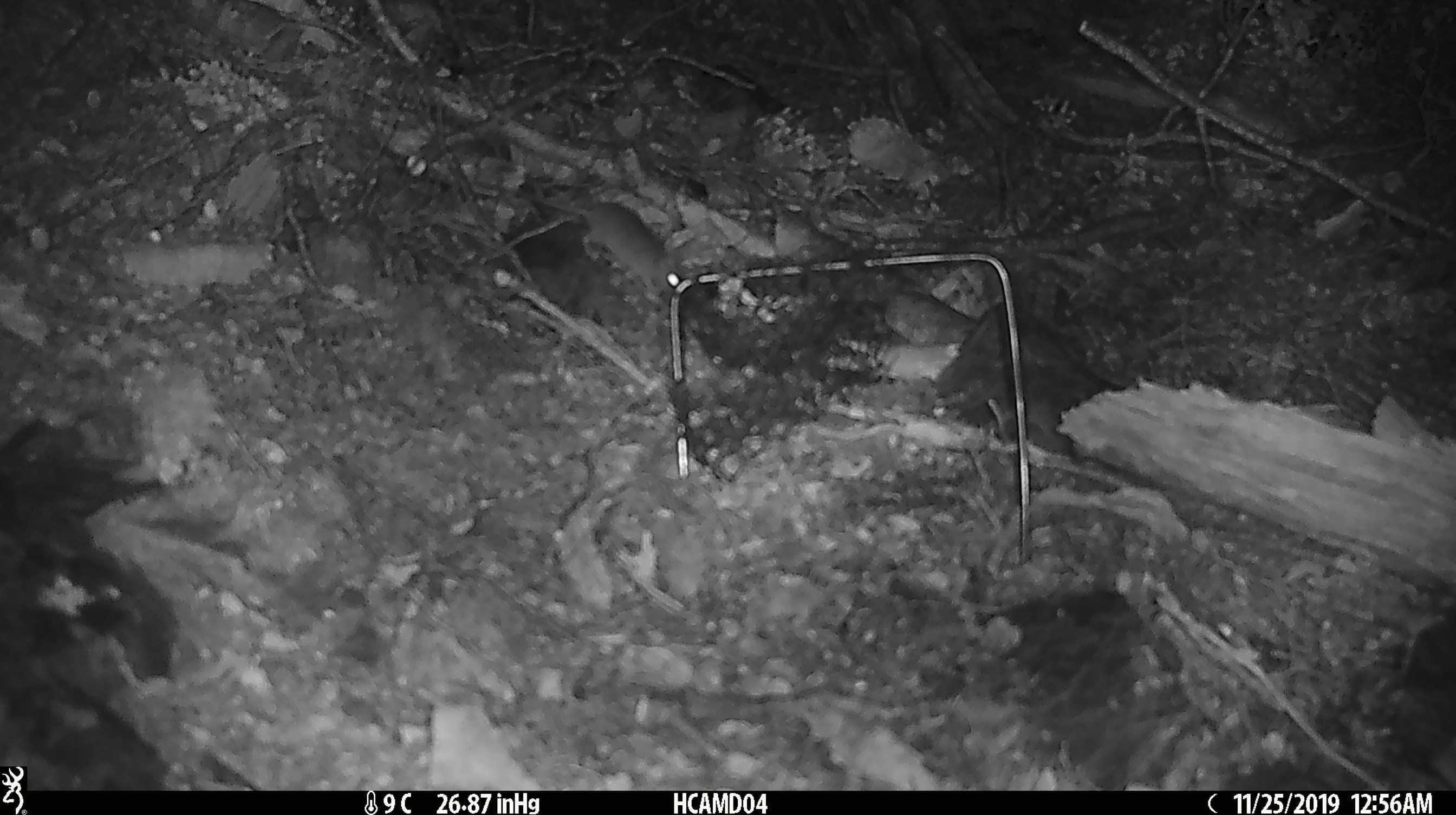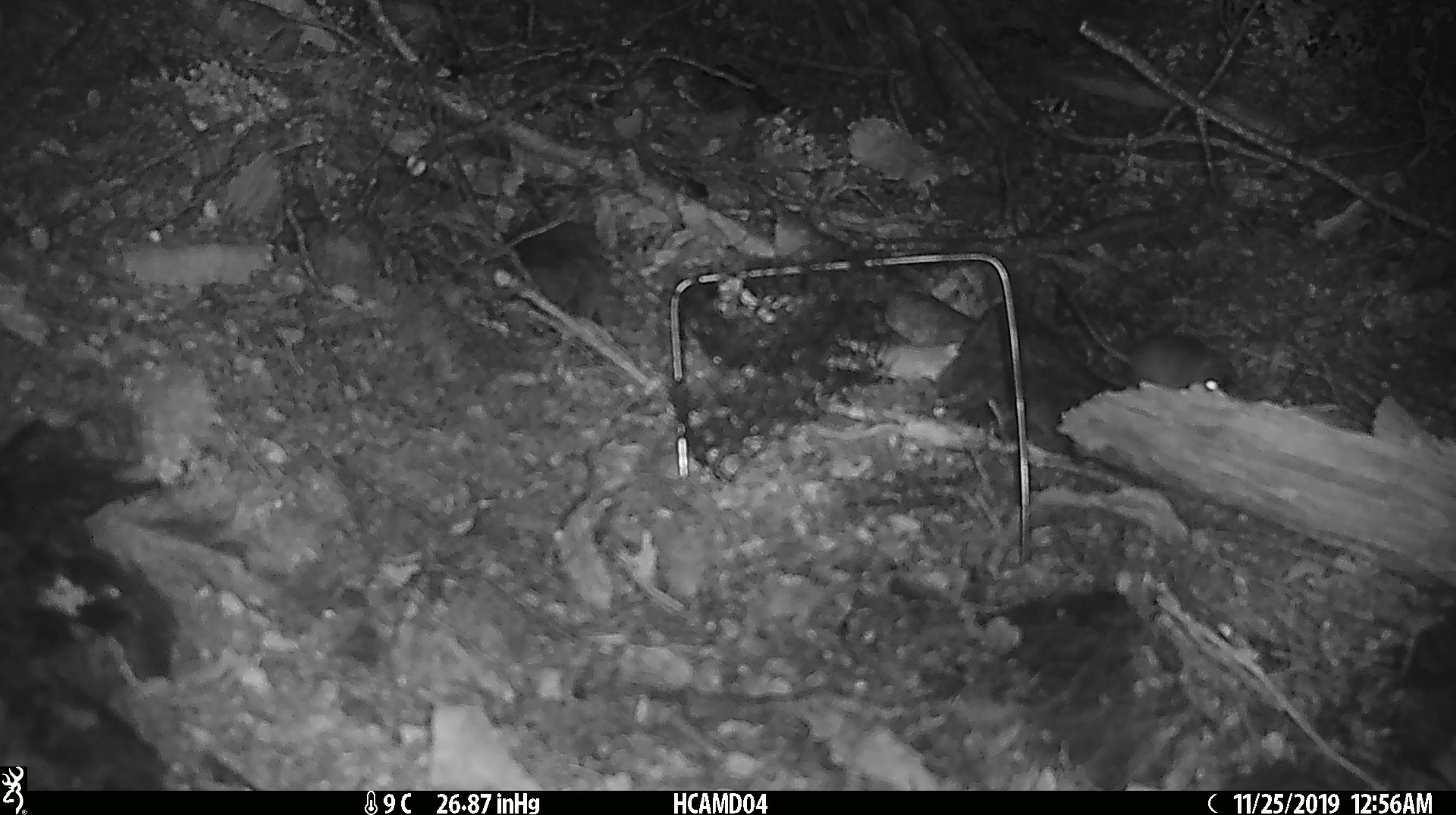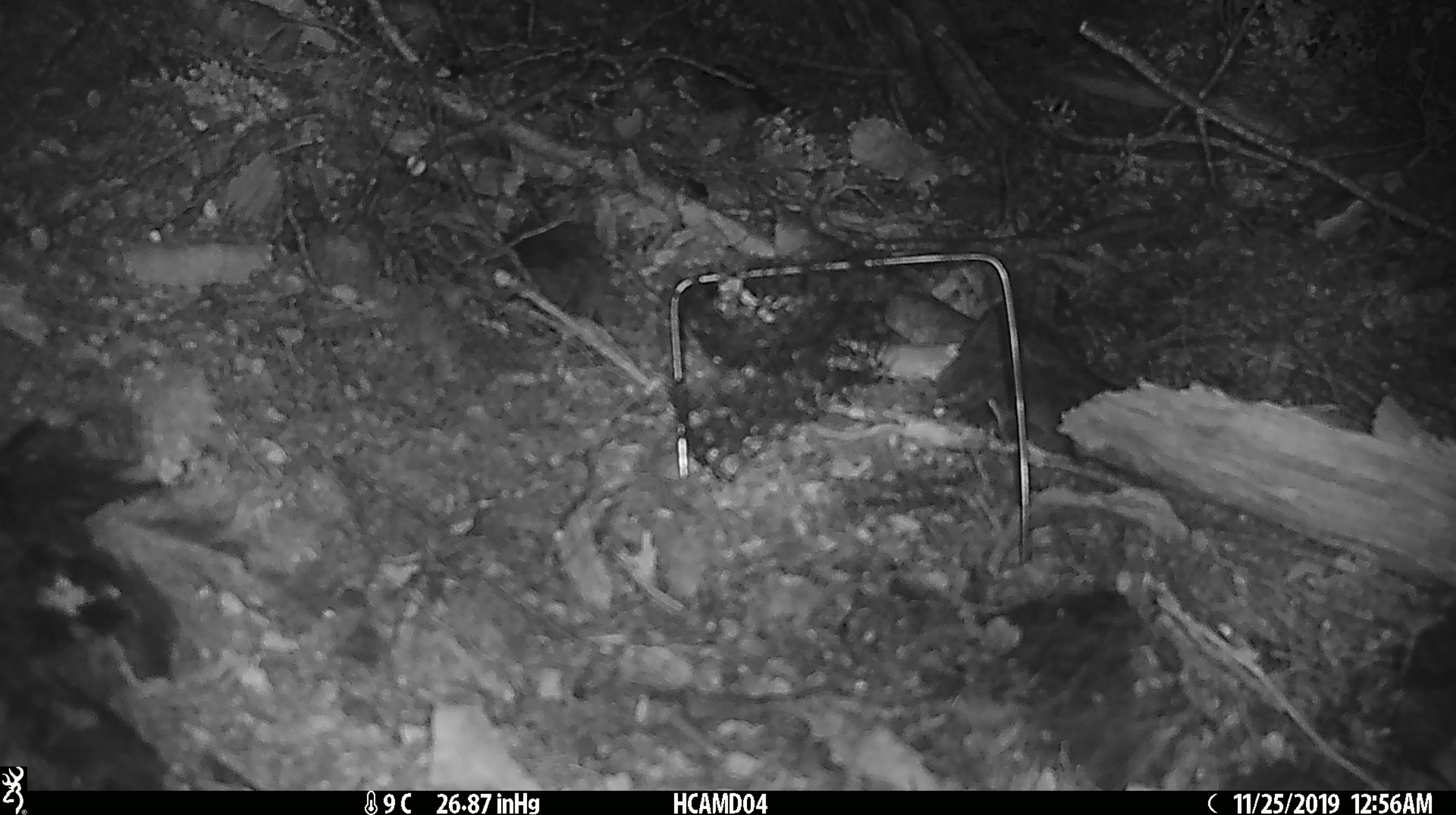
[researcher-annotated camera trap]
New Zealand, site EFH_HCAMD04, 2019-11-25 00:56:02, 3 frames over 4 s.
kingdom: Animalia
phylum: Chordata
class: Mammalia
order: Rodentia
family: Muridae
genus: Mus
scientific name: Mus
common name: mouse